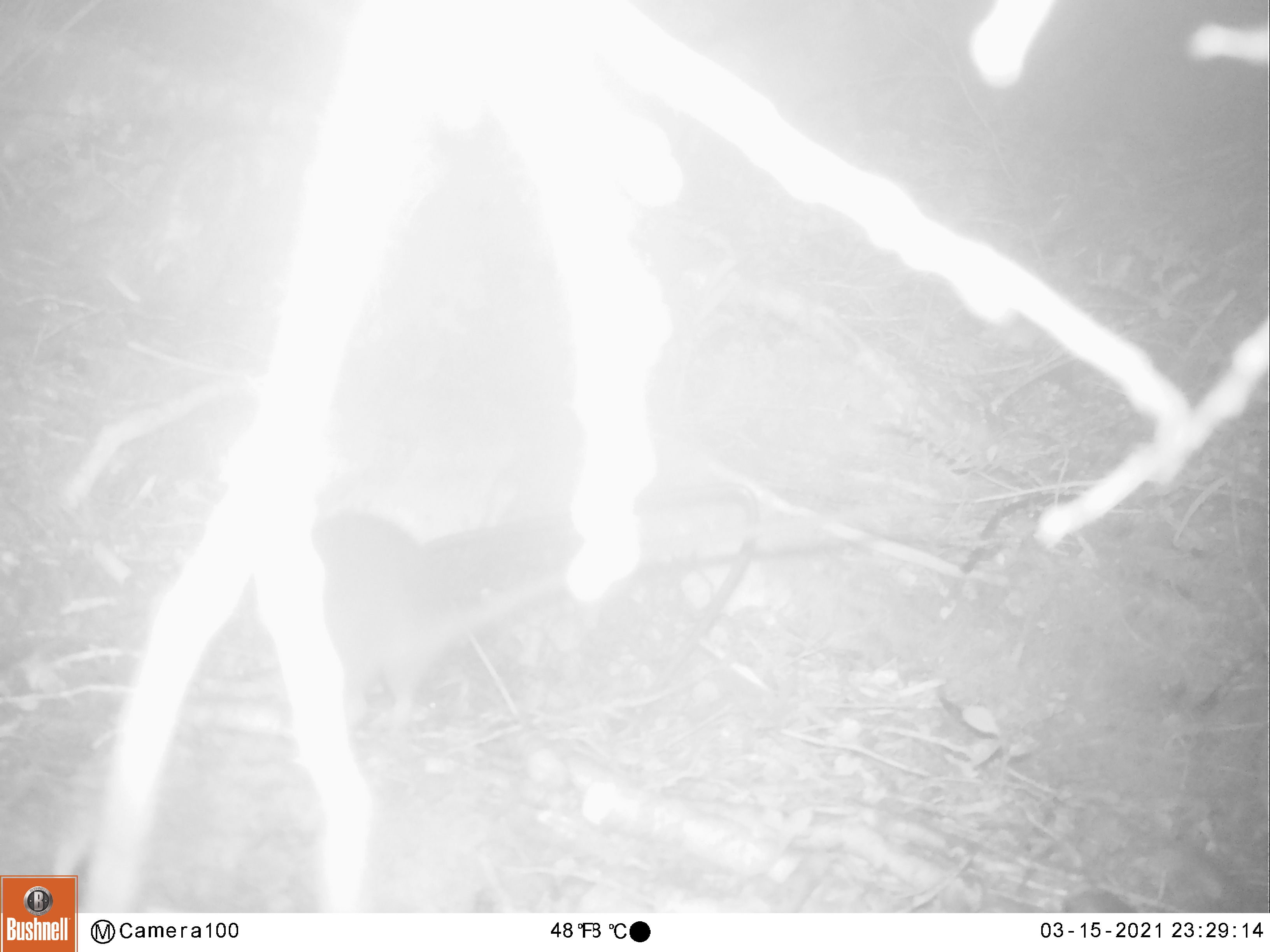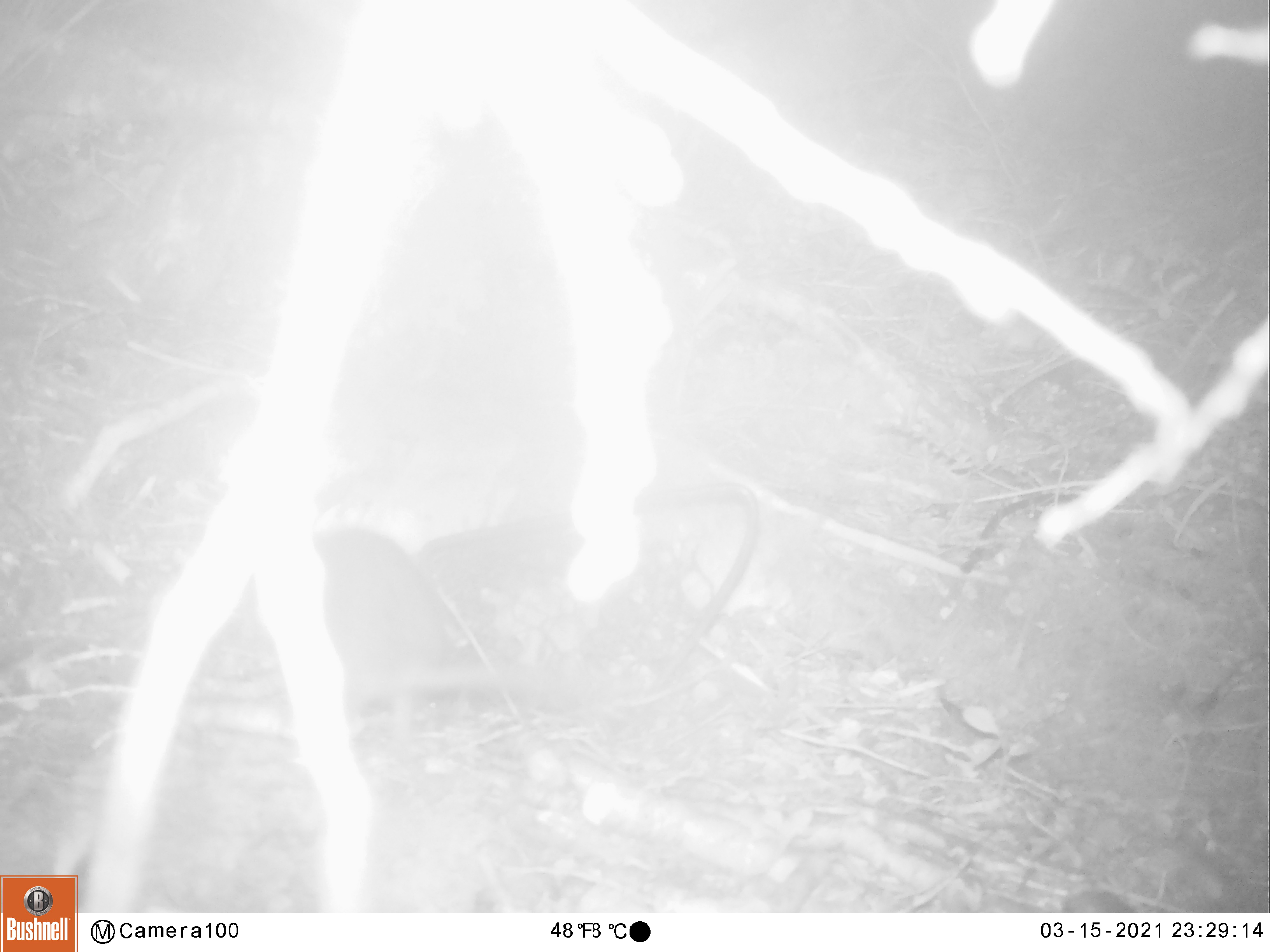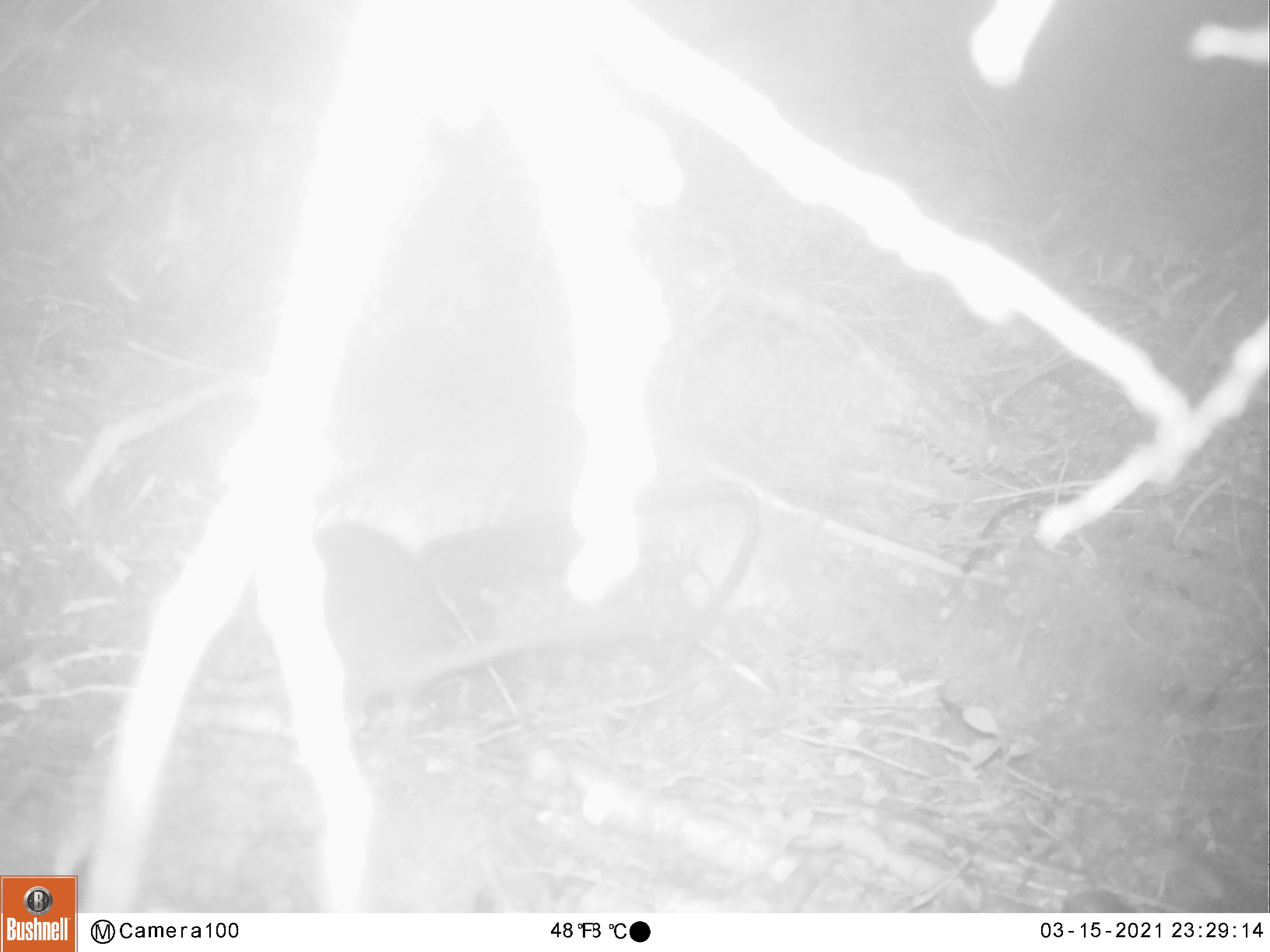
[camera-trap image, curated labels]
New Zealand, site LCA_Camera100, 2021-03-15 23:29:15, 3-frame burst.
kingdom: Animalia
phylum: Chordata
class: Mammalia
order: Rodentia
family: Muridae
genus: Rattus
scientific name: Rattus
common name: rat